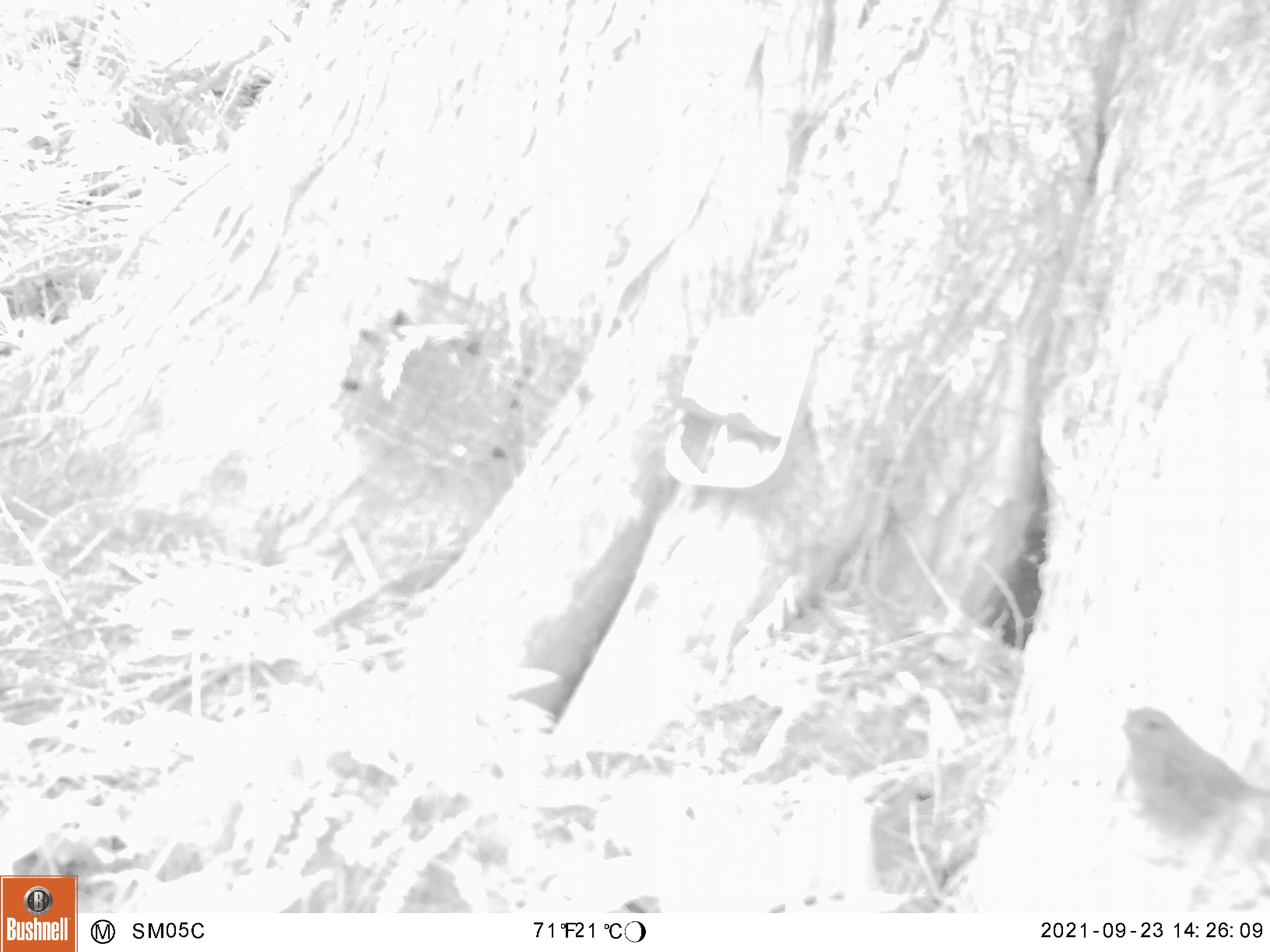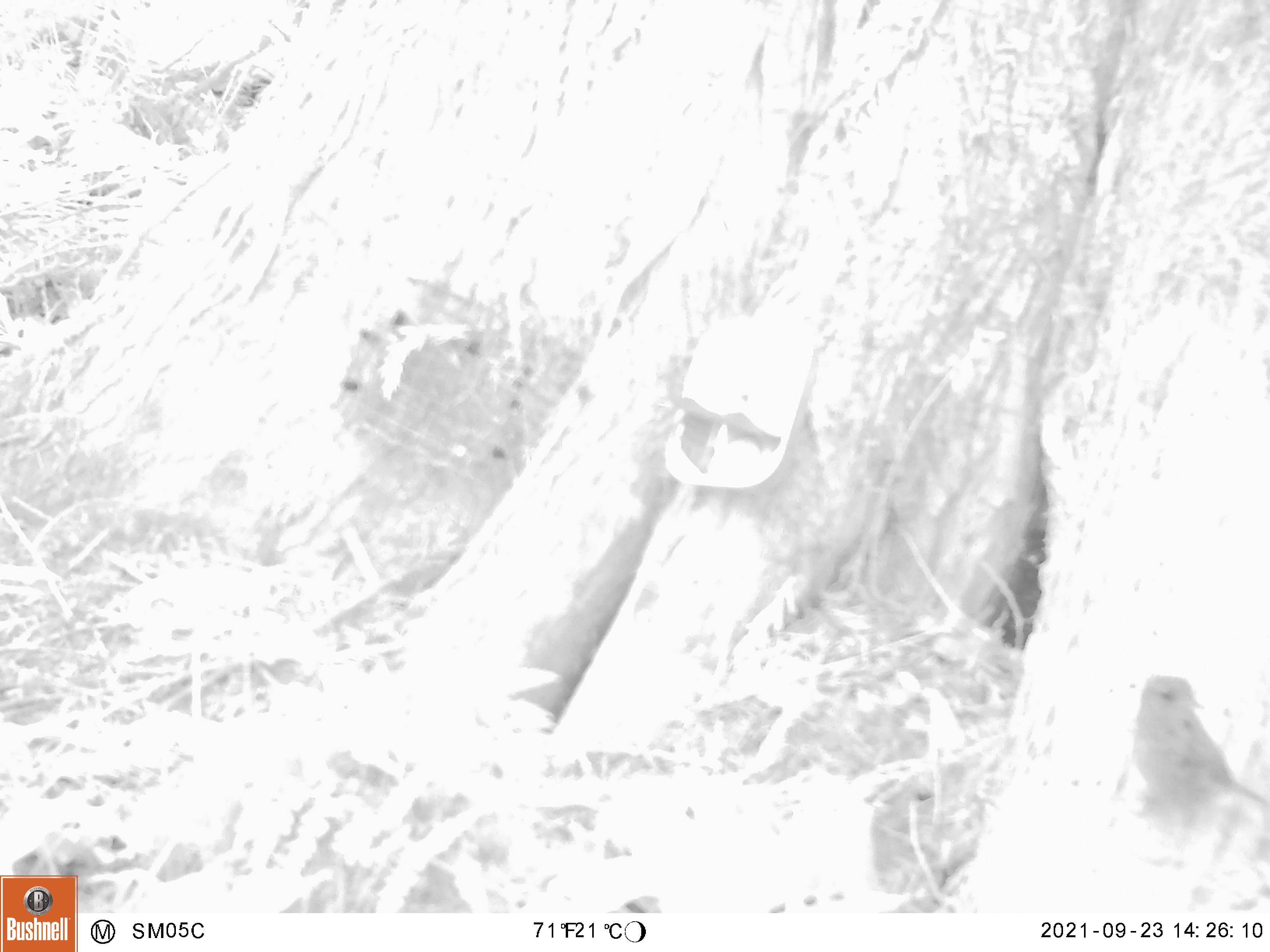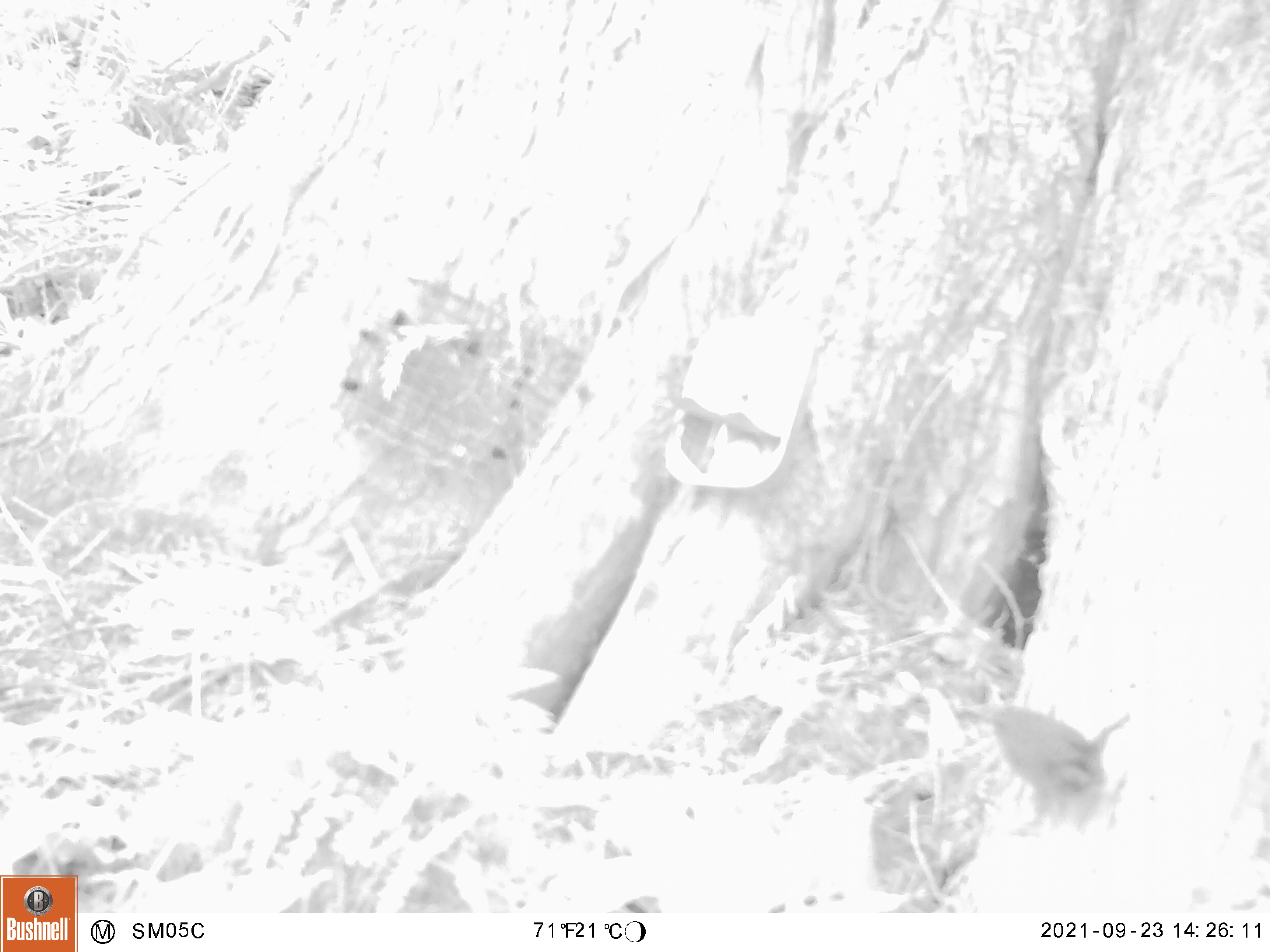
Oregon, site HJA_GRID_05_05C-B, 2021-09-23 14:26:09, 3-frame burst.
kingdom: Animalia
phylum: Chordata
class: Aves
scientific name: Aves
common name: bird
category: other bird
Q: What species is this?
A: Other bird (bird) (Aves).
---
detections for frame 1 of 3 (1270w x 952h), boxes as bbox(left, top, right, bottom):
other bird: bbox(1076, 689, 1263, 904)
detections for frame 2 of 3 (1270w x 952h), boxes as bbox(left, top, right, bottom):
other bird: bbox(1076, 650, 1263, 864)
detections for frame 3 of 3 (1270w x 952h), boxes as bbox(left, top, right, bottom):
other bird: bbox(940, 680, 1146, 847)